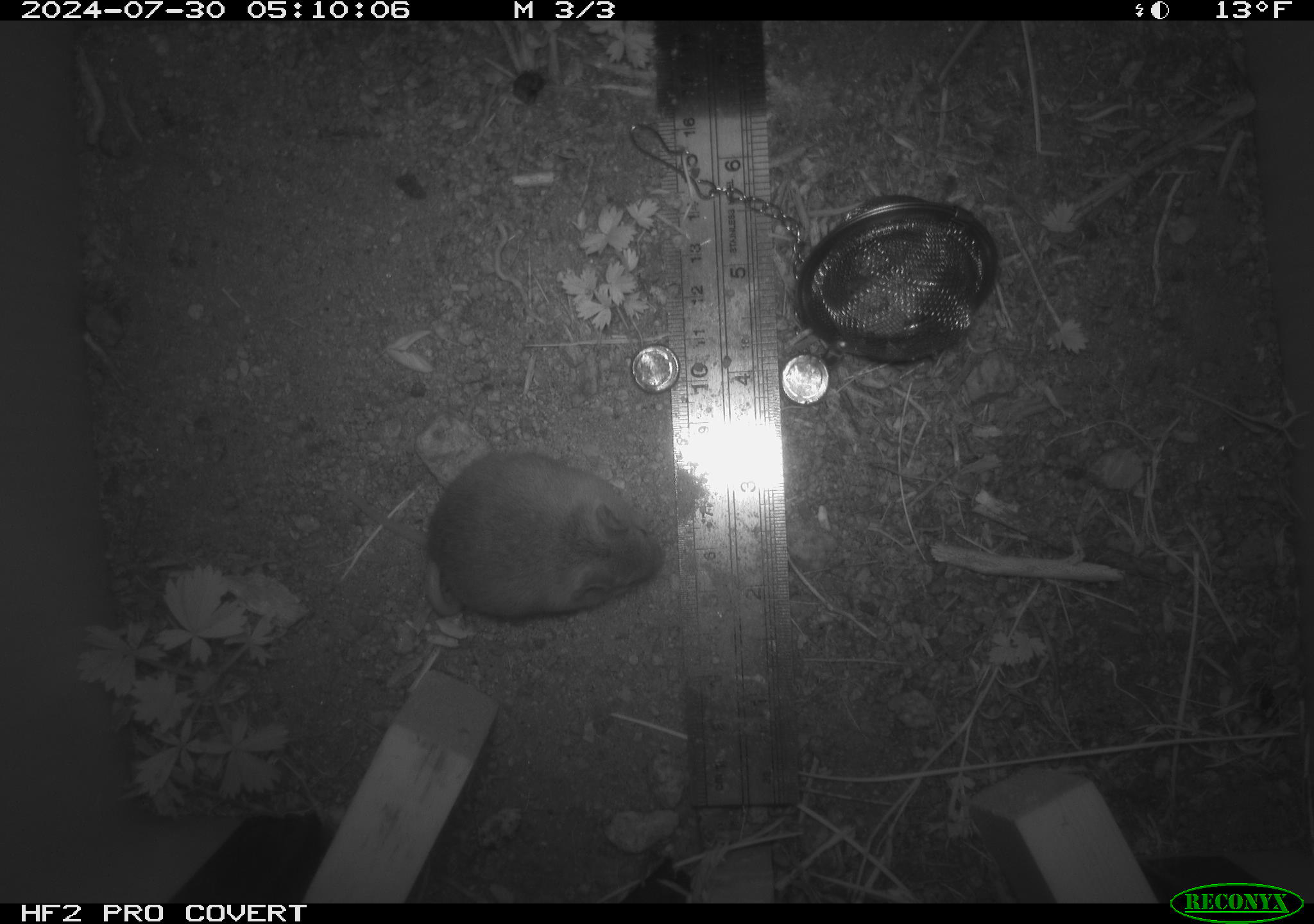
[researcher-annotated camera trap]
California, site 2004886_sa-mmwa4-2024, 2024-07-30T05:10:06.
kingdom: Animalia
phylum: Chordata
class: Mammalia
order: Rodentia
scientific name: Rodentia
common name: mouse species